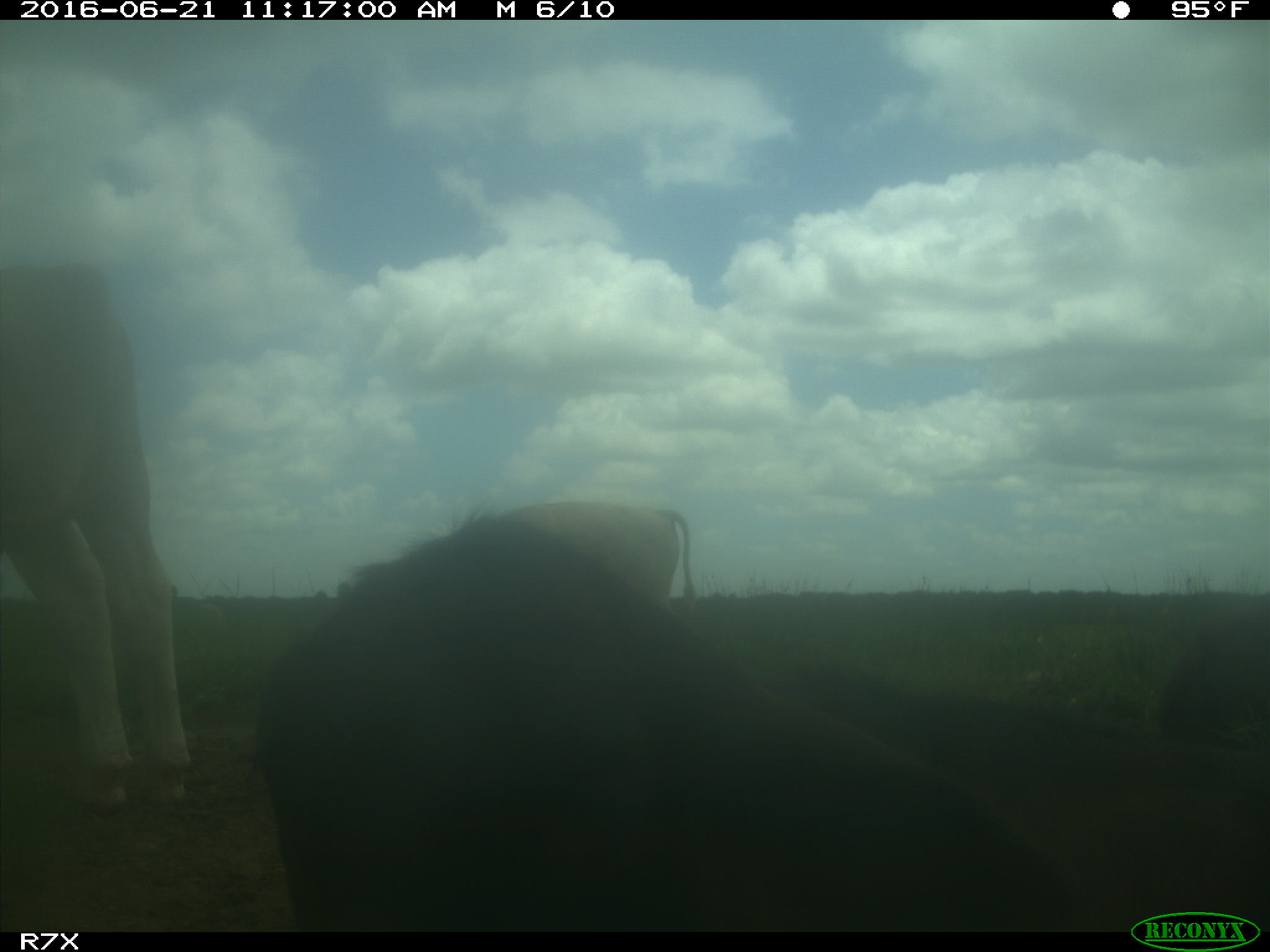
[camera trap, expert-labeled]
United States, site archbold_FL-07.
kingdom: Animalia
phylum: Chordata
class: Mammalia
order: Artiodactyla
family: Bovidae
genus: Bos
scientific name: Bos taurus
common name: domestic cow